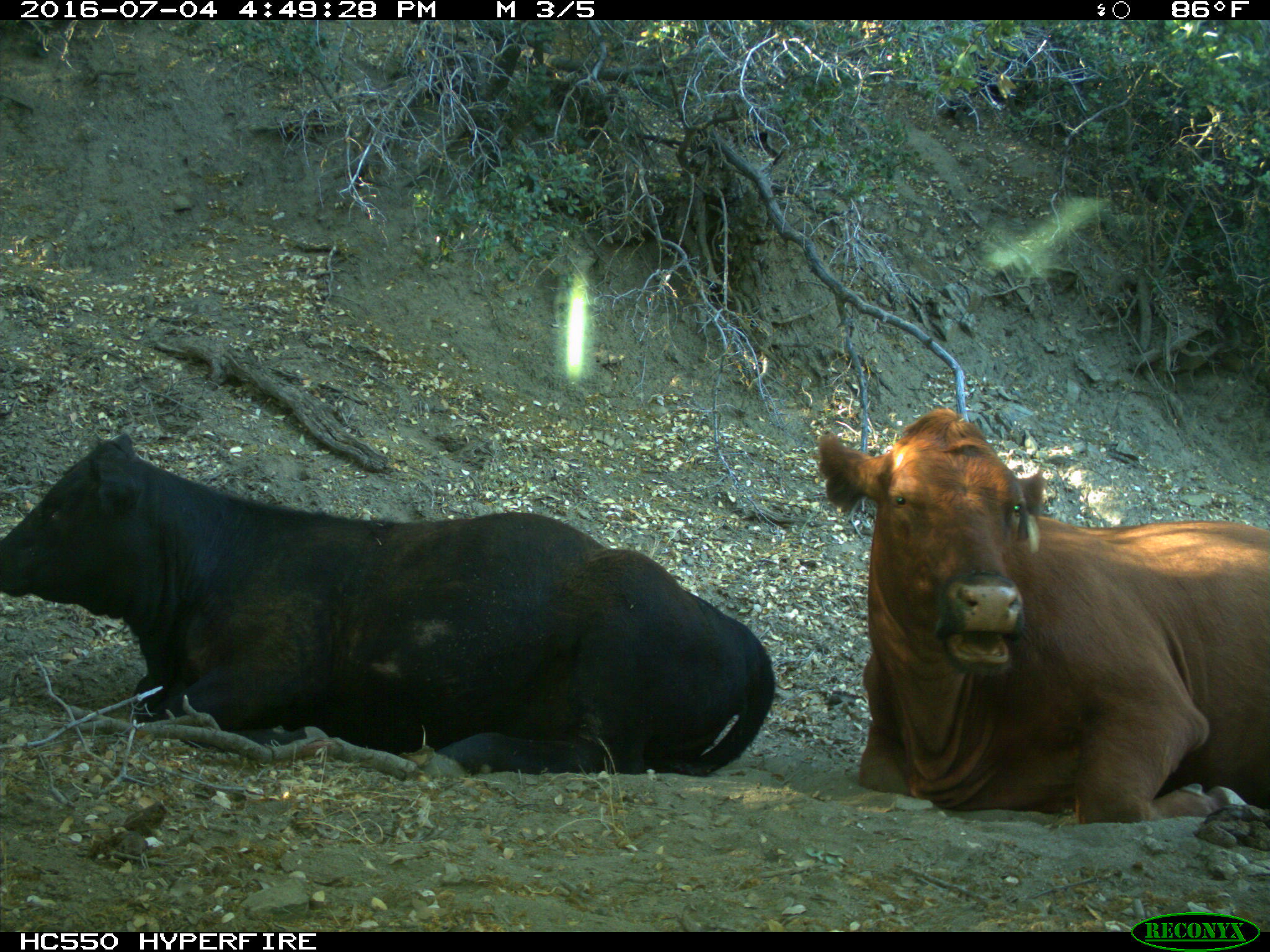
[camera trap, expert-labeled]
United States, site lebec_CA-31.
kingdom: Animalia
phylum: Chordata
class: Mammalia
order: Artiodactyla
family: Bovidae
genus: Bos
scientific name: Bos taurus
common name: domestic cow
Bos taurus (domestic cow).